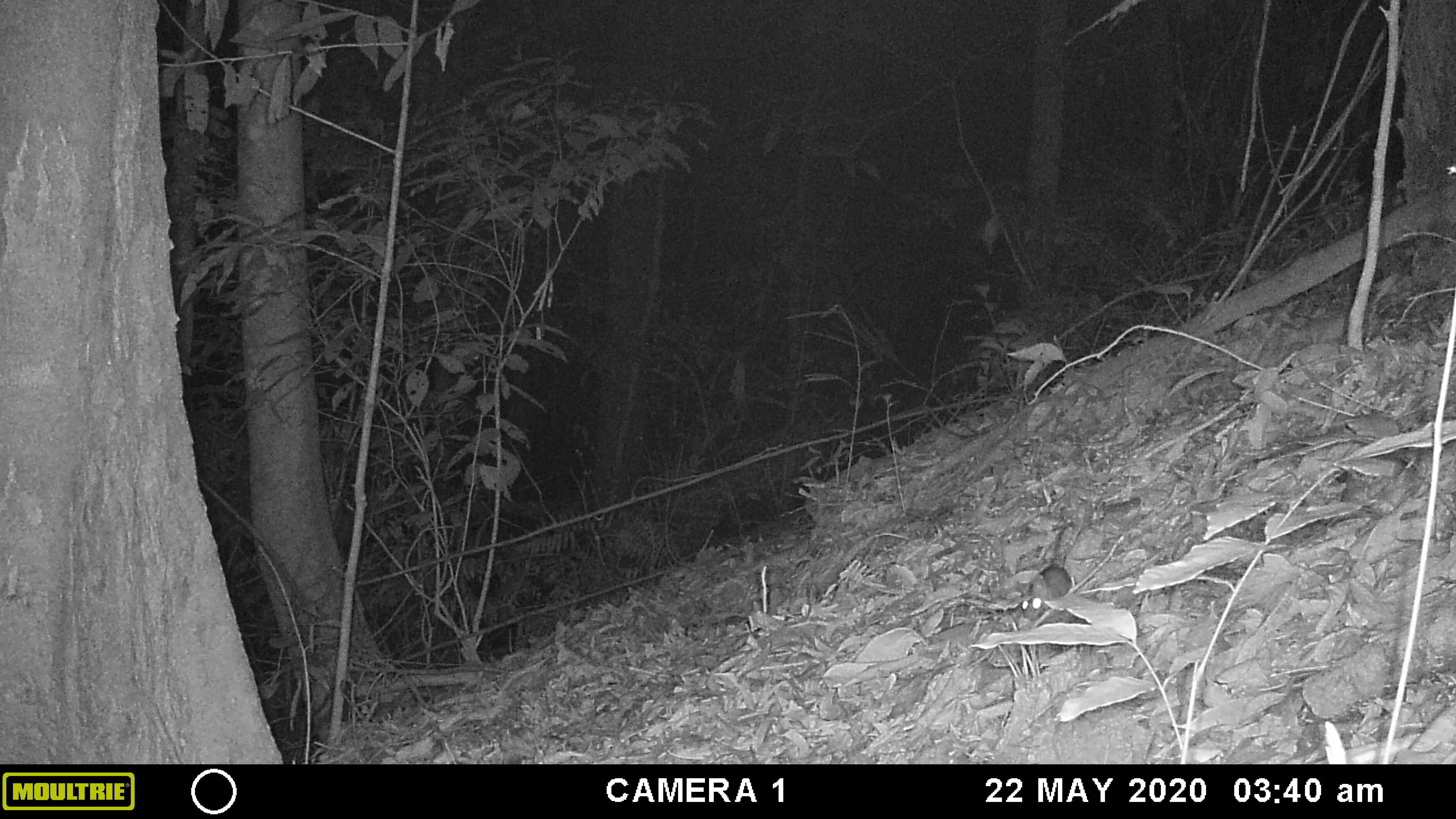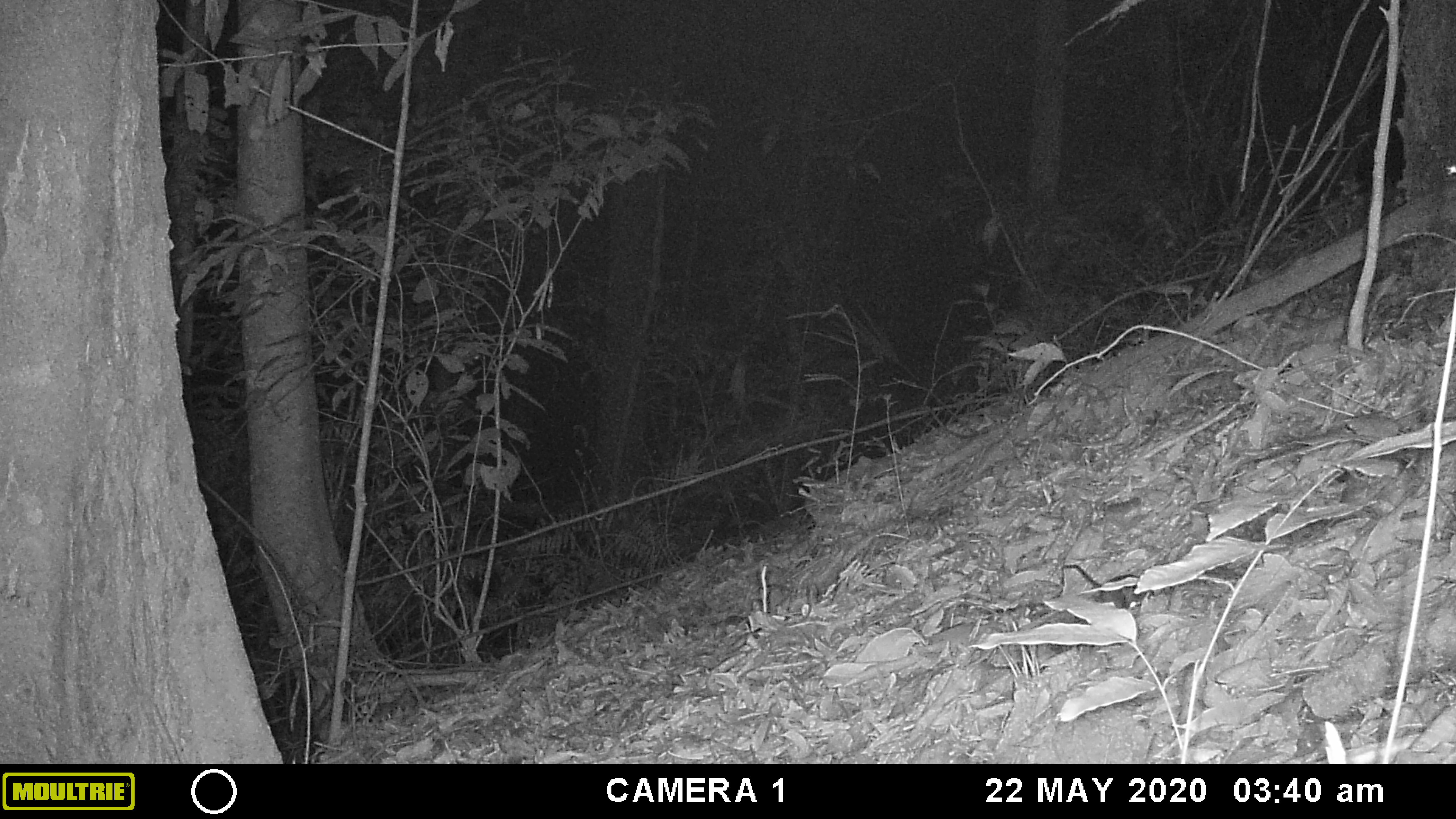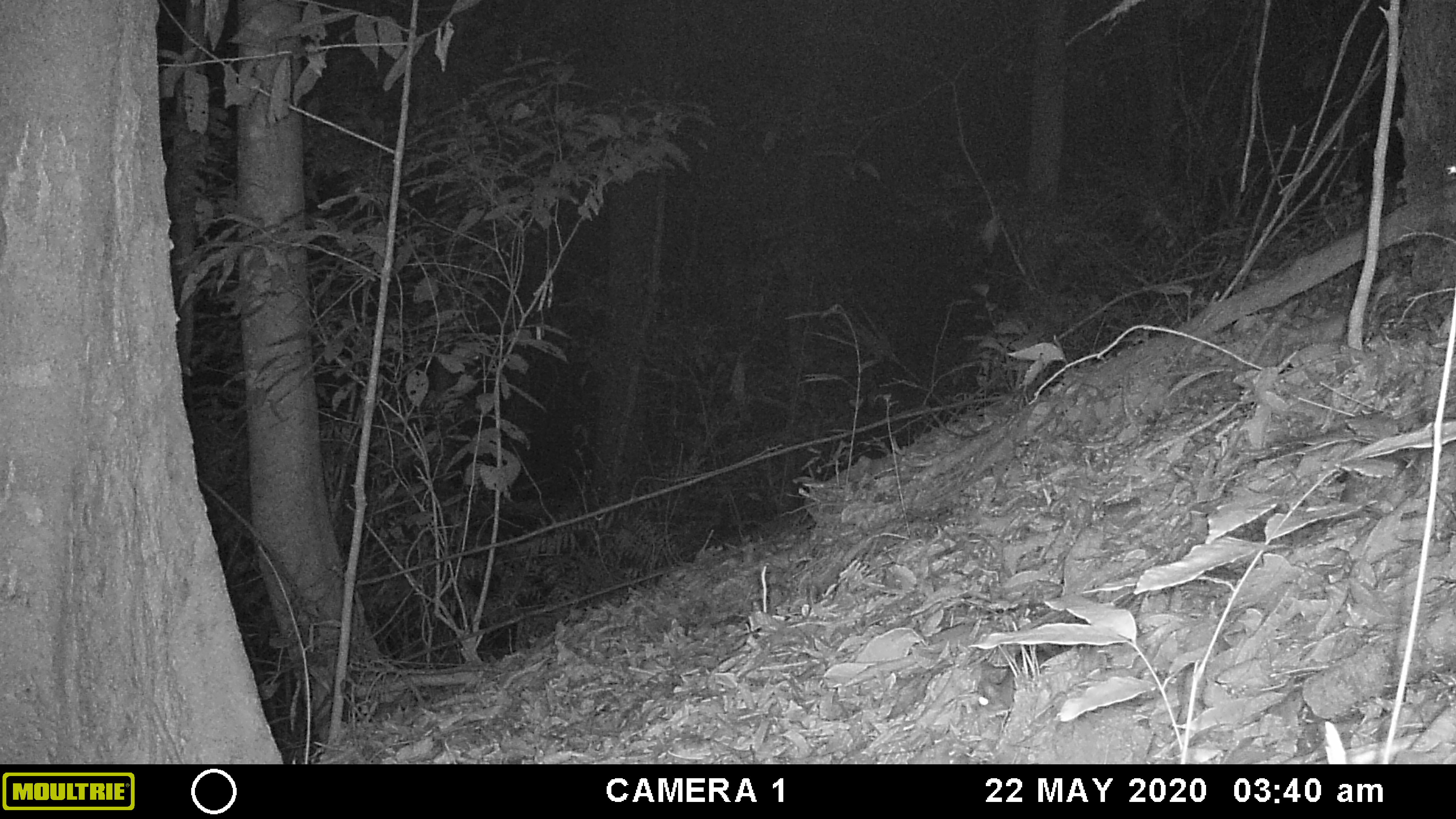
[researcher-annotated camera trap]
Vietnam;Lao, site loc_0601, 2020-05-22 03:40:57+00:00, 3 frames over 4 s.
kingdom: Animalia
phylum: Chordata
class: Mammalia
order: Rodentia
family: Muridae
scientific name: Muridae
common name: old-world mice and rats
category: unidentified murid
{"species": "unidentified murid (old-world mice and rats) (Muridae)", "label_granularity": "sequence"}